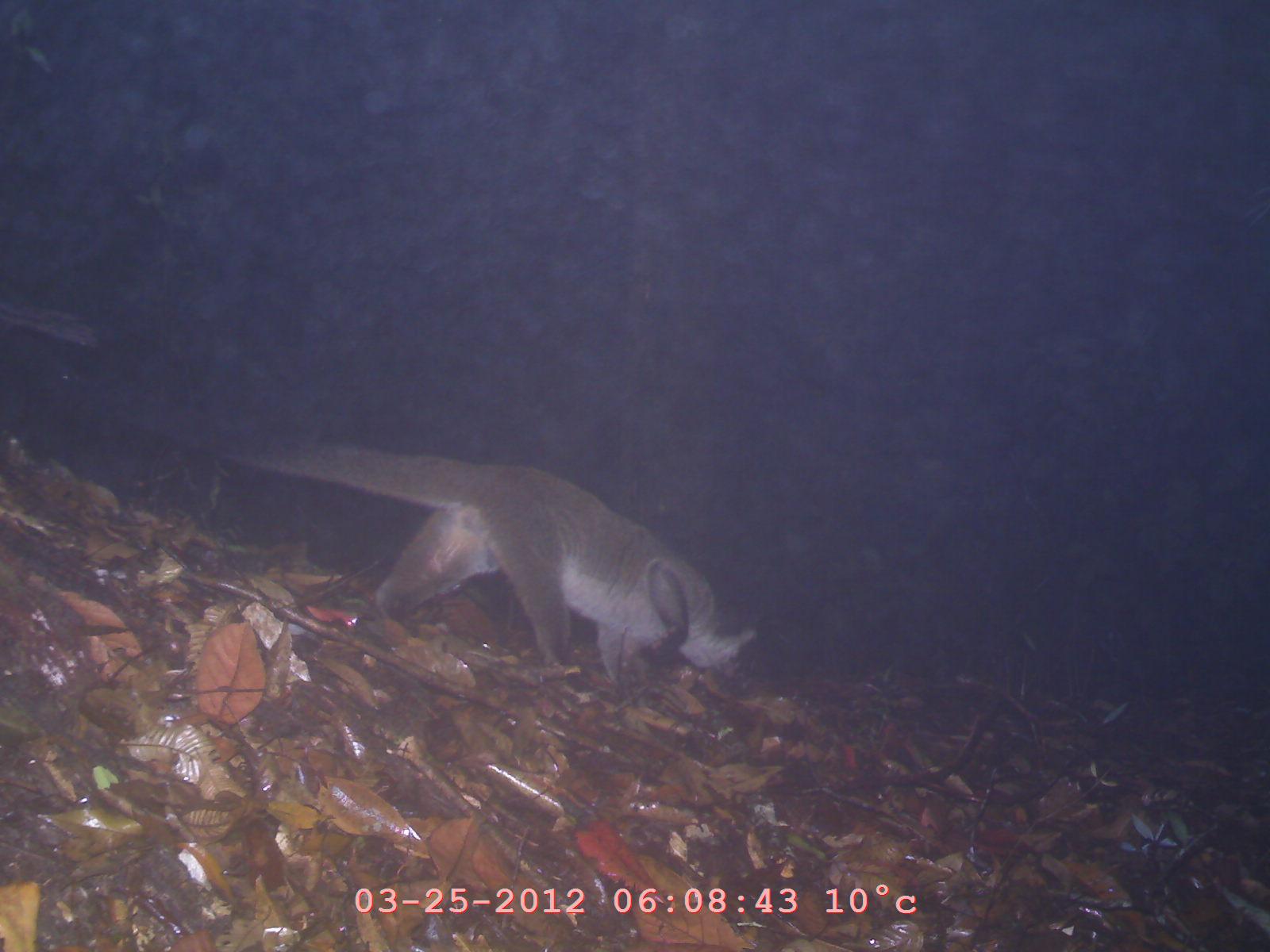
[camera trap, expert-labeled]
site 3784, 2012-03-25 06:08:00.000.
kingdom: Animalia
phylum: Chordata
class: Mammalia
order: Carnivora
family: Viverridae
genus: Paguma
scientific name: Paguma larvata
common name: masked palm civet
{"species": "Paguma larvata (masked palm civet)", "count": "1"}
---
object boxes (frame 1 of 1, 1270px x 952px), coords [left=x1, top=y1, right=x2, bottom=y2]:
paguma larvata: [left=112, top=378, right=758, bottom=695]